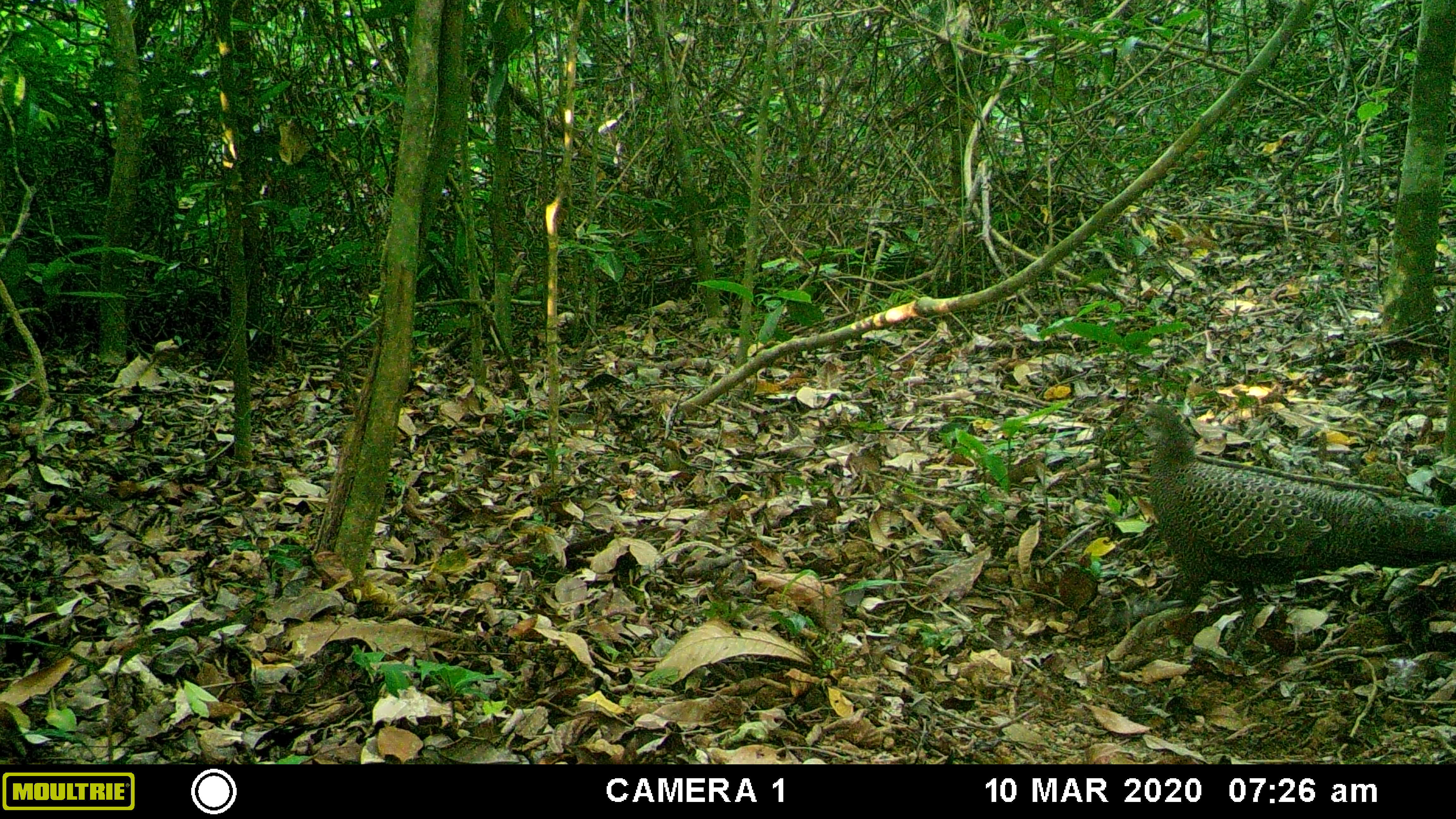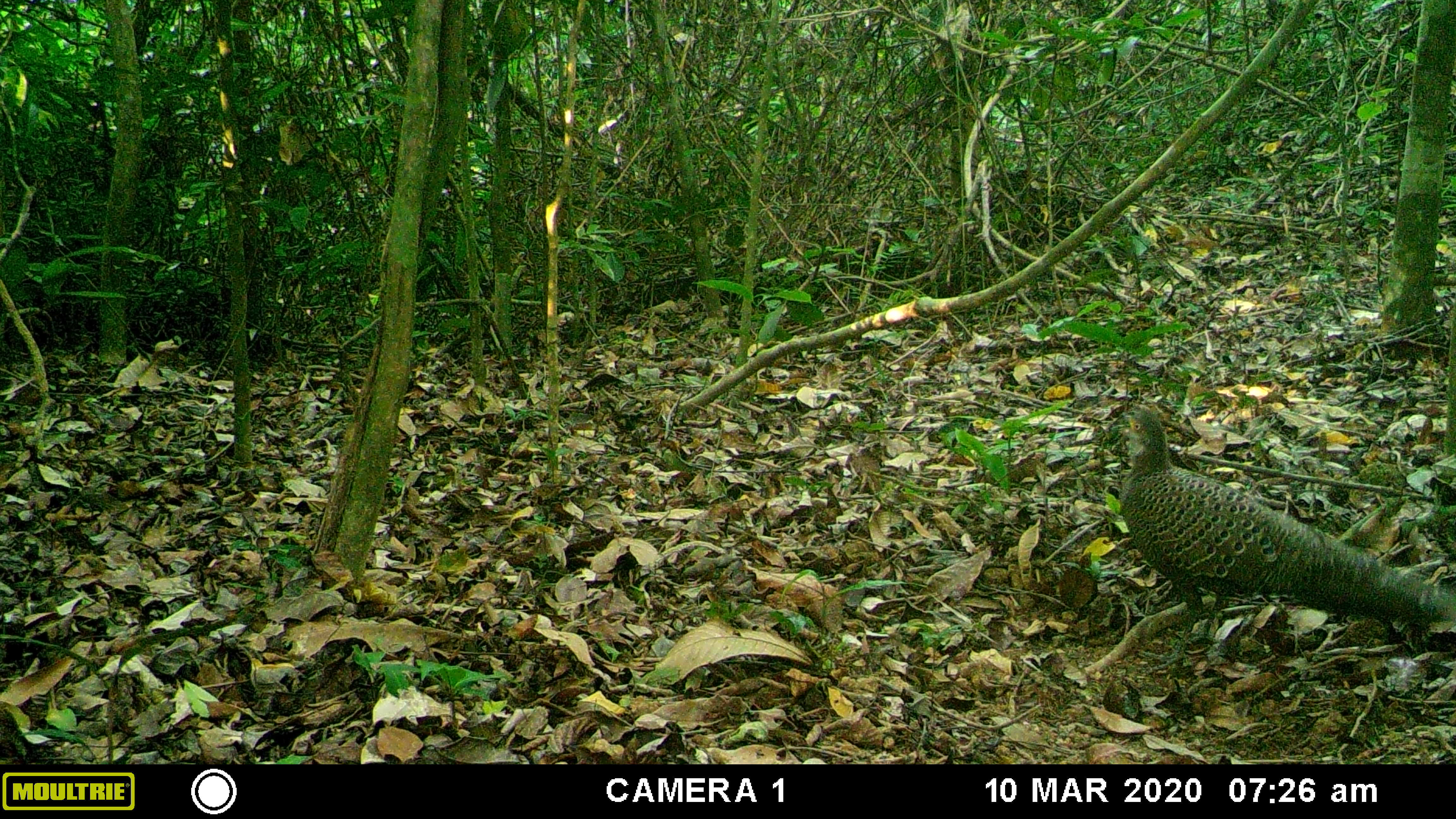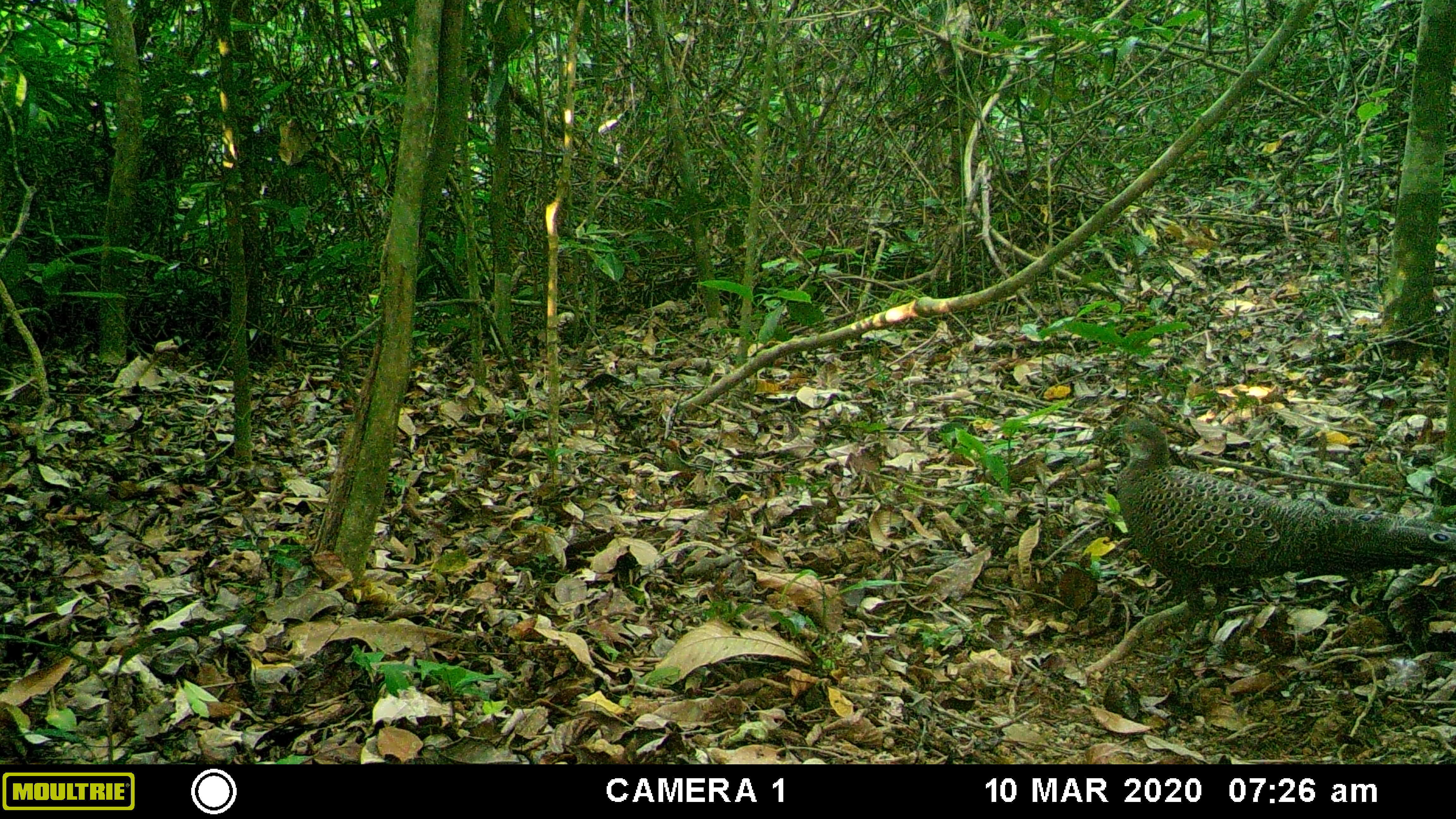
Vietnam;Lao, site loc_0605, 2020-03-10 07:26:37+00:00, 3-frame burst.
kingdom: Animalia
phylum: Chordata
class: Aves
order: Galliformes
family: Phasianidae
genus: Polyplectron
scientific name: Polyplectron bicalcaratum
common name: gray peacock-pheasant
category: grey peacock pheasant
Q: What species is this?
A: Grey peacock pheasant (gray peacock-pheasant) (Polyplectron bicalcaratum).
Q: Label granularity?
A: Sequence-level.